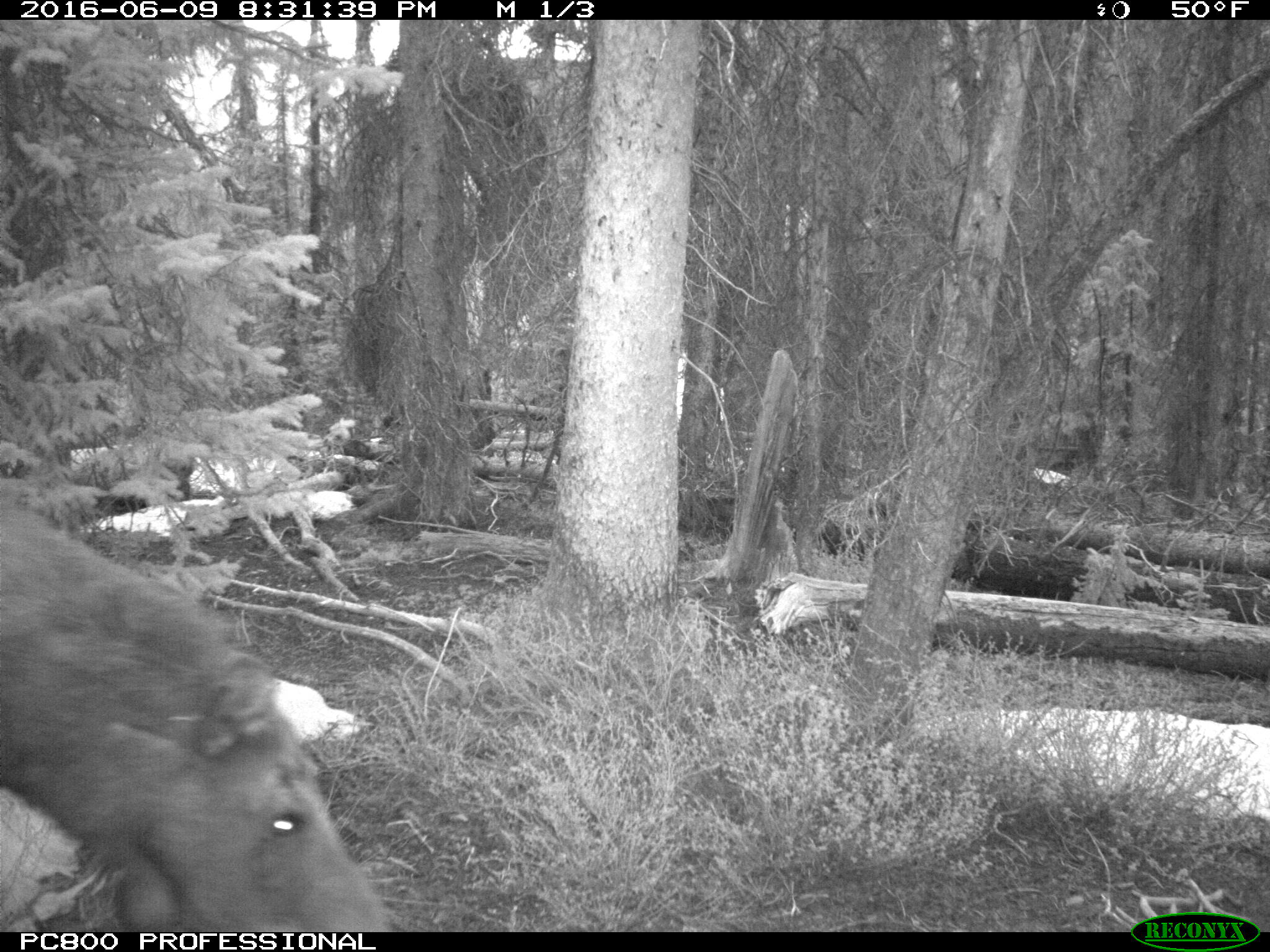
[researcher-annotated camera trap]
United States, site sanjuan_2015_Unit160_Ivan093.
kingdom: Animalia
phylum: Chordata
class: Mammalia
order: Artiodactyla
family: Cervidae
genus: Alces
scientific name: Alces alces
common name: moose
Alces alces (moose).